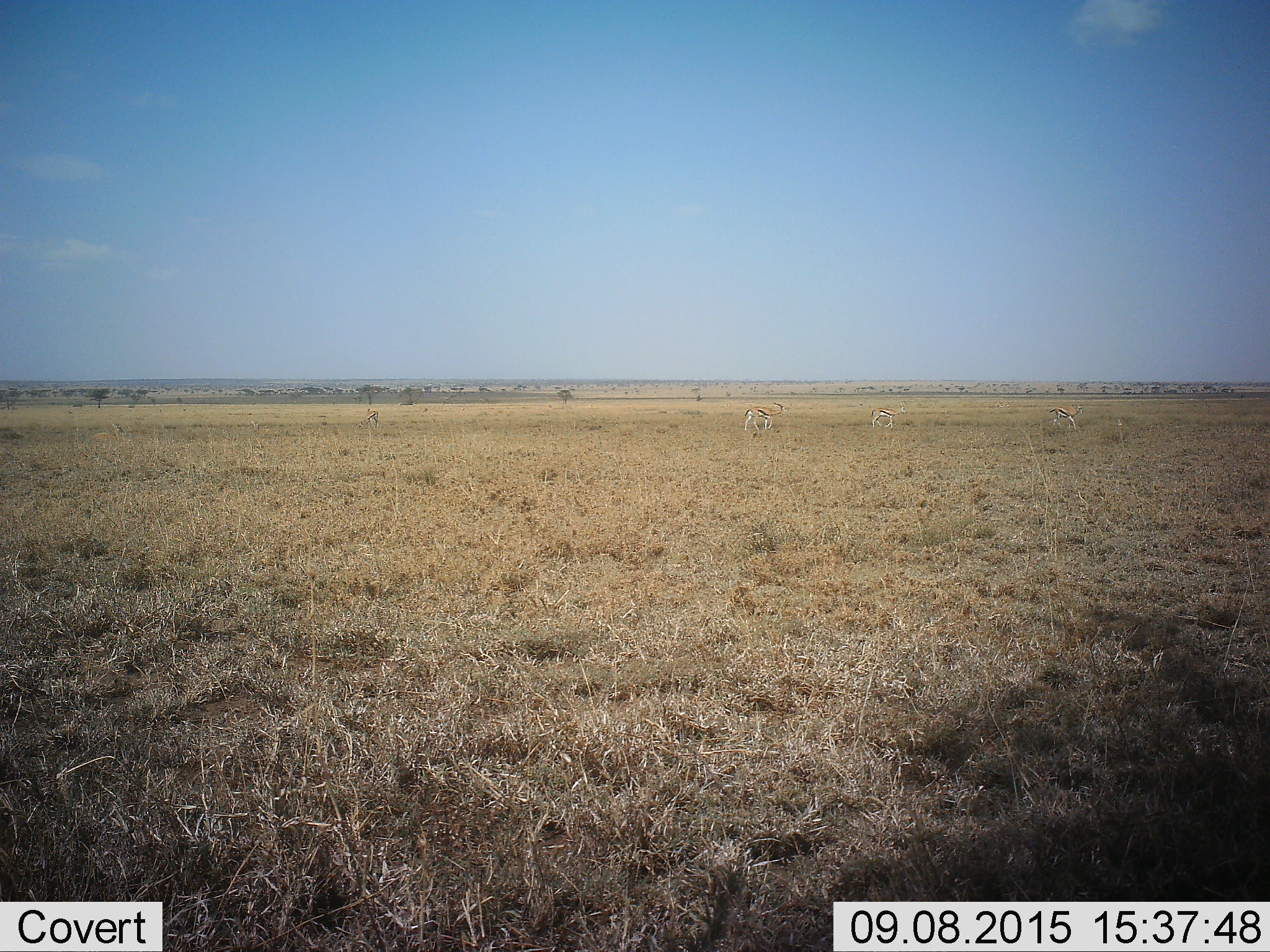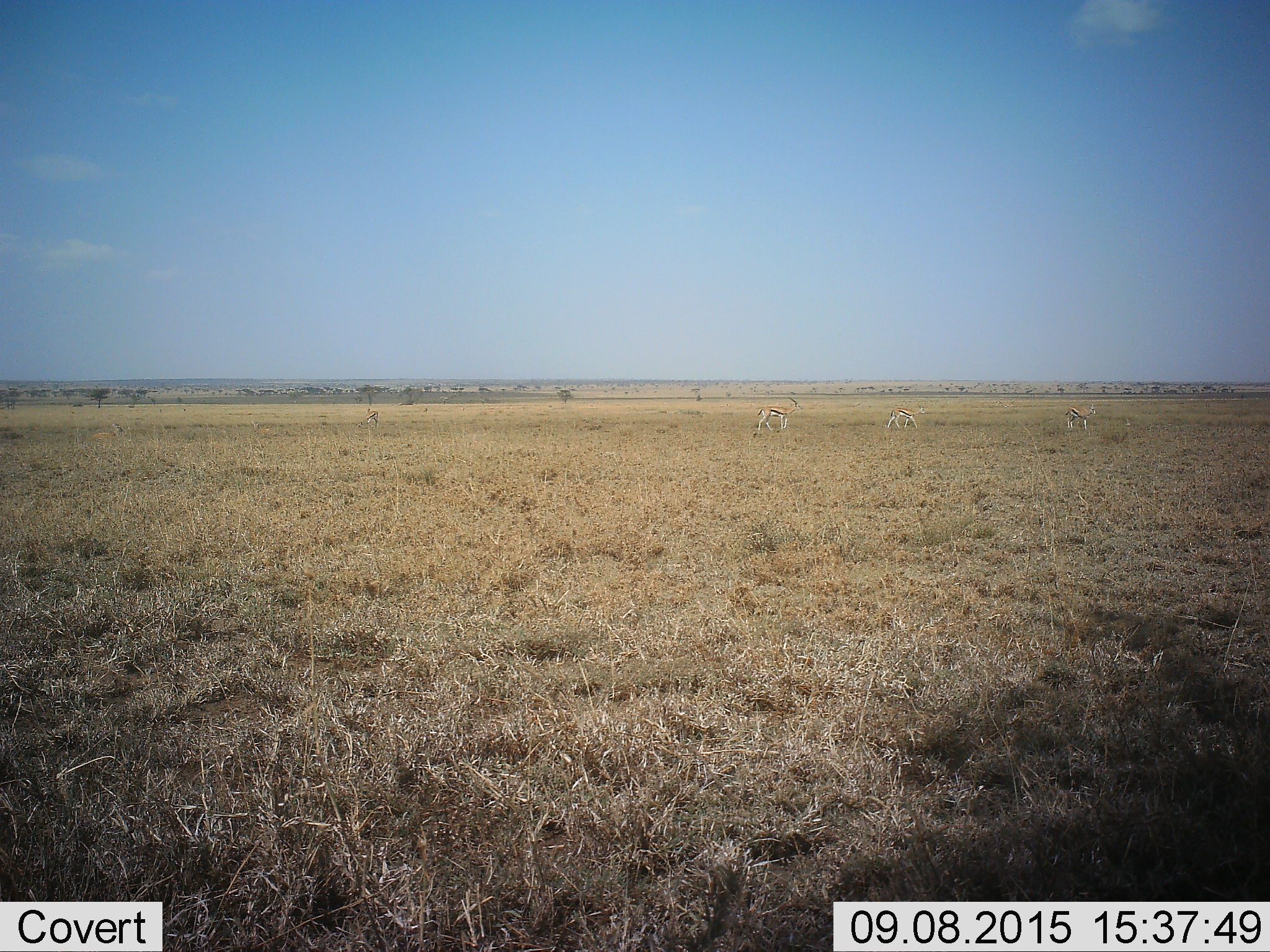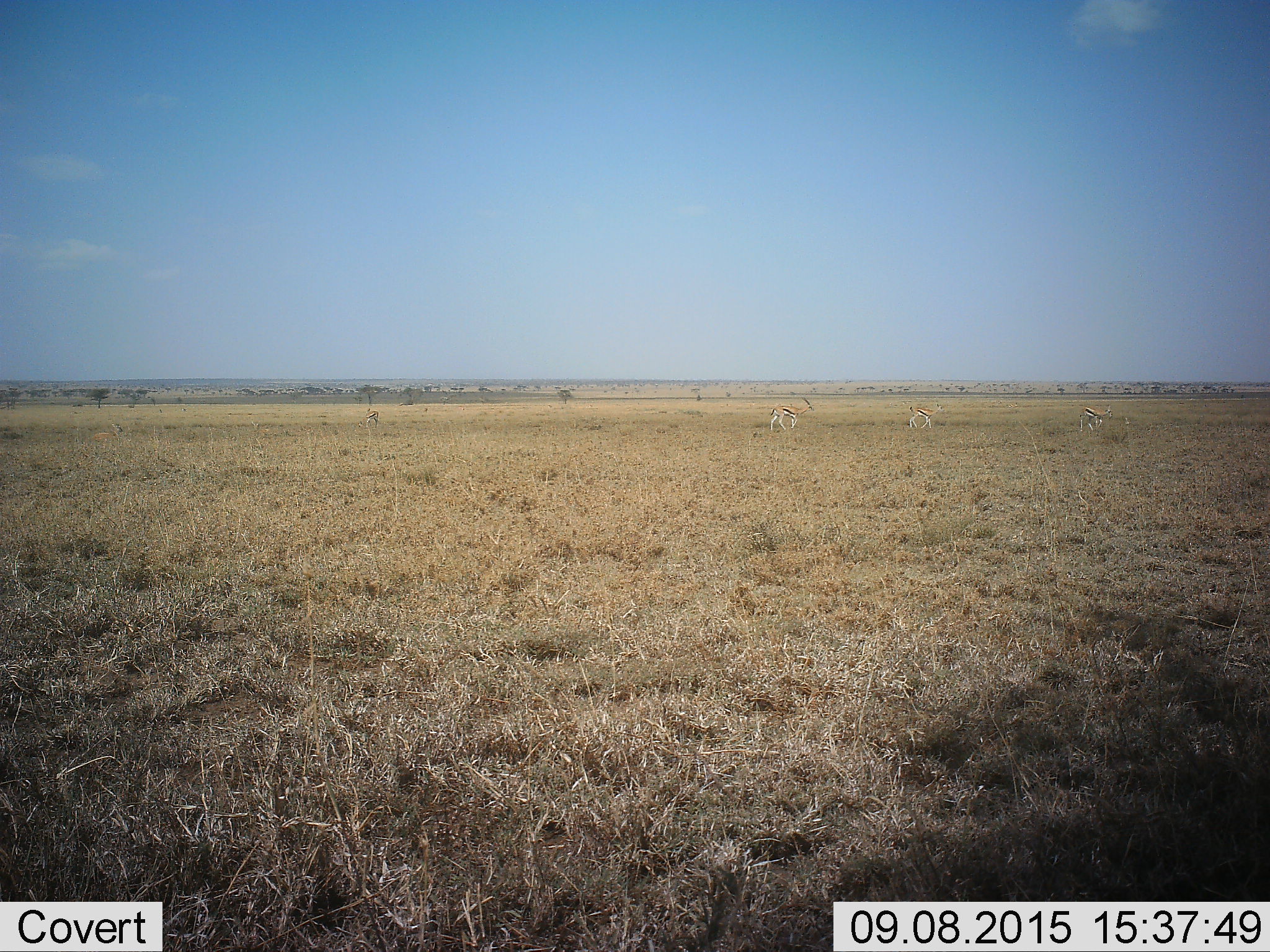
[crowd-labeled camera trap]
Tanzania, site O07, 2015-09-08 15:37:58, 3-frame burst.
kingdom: Animalia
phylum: Chordata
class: Mammalia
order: Artiodactyla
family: Bovidae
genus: Eudorcas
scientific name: Eudorcas thomsonii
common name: thomson's gazelle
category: gazellethomsons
Gazellethomsons (thomson's gazelle) (Eudorcas thomsonii), count 4. Behavior (volunteer vote fractions): standing 14%, resting 0%, moving 86%, interacting 0%. Young present (vote fraction): 0%. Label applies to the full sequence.